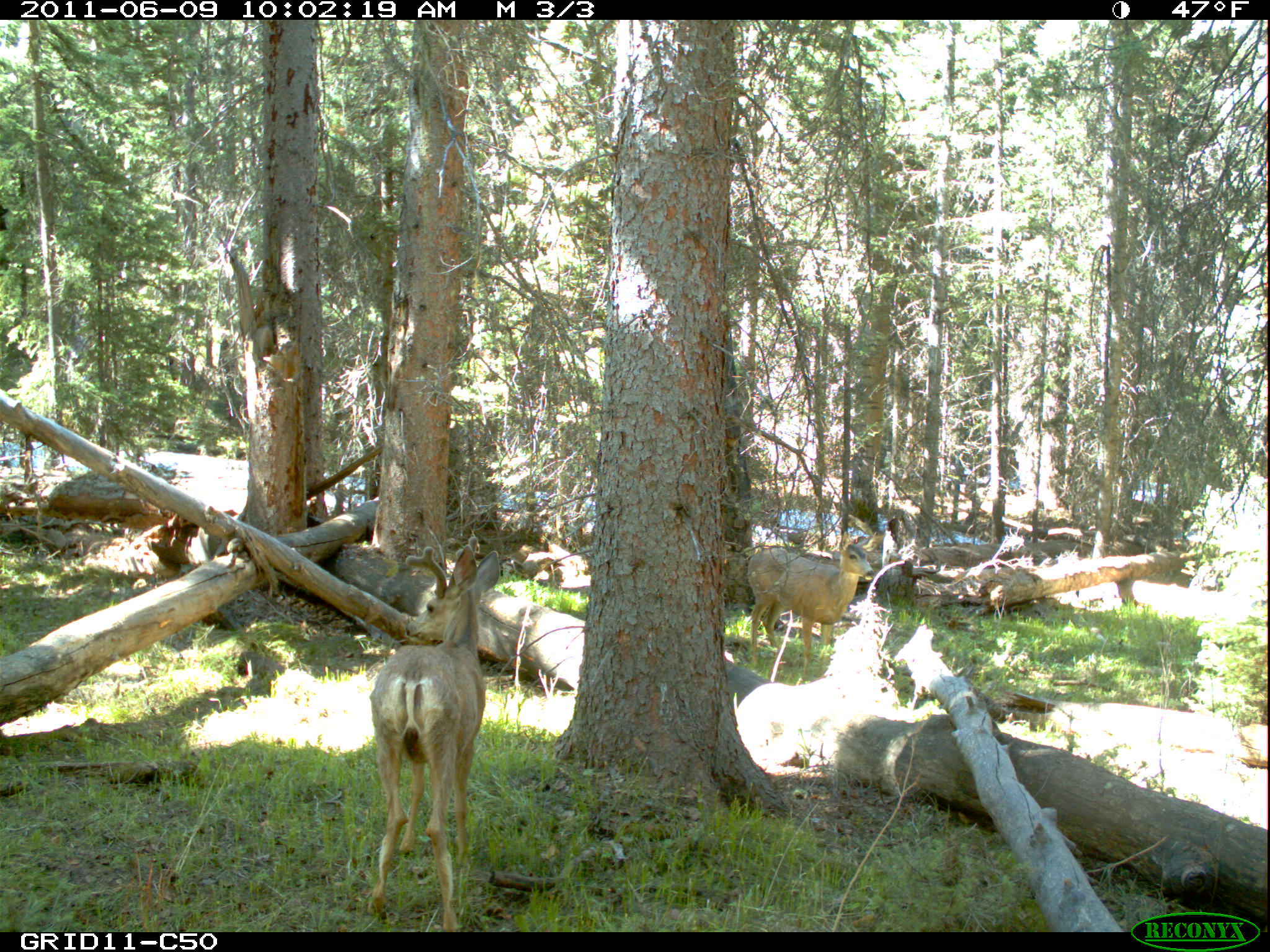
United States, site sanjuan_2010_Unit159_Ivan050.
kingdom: Animalia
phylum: Chordata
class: Mammalia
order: Artiodactyla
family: Cervidae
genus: Odocoileus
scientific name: Odocoileus hemionus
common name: mule deer